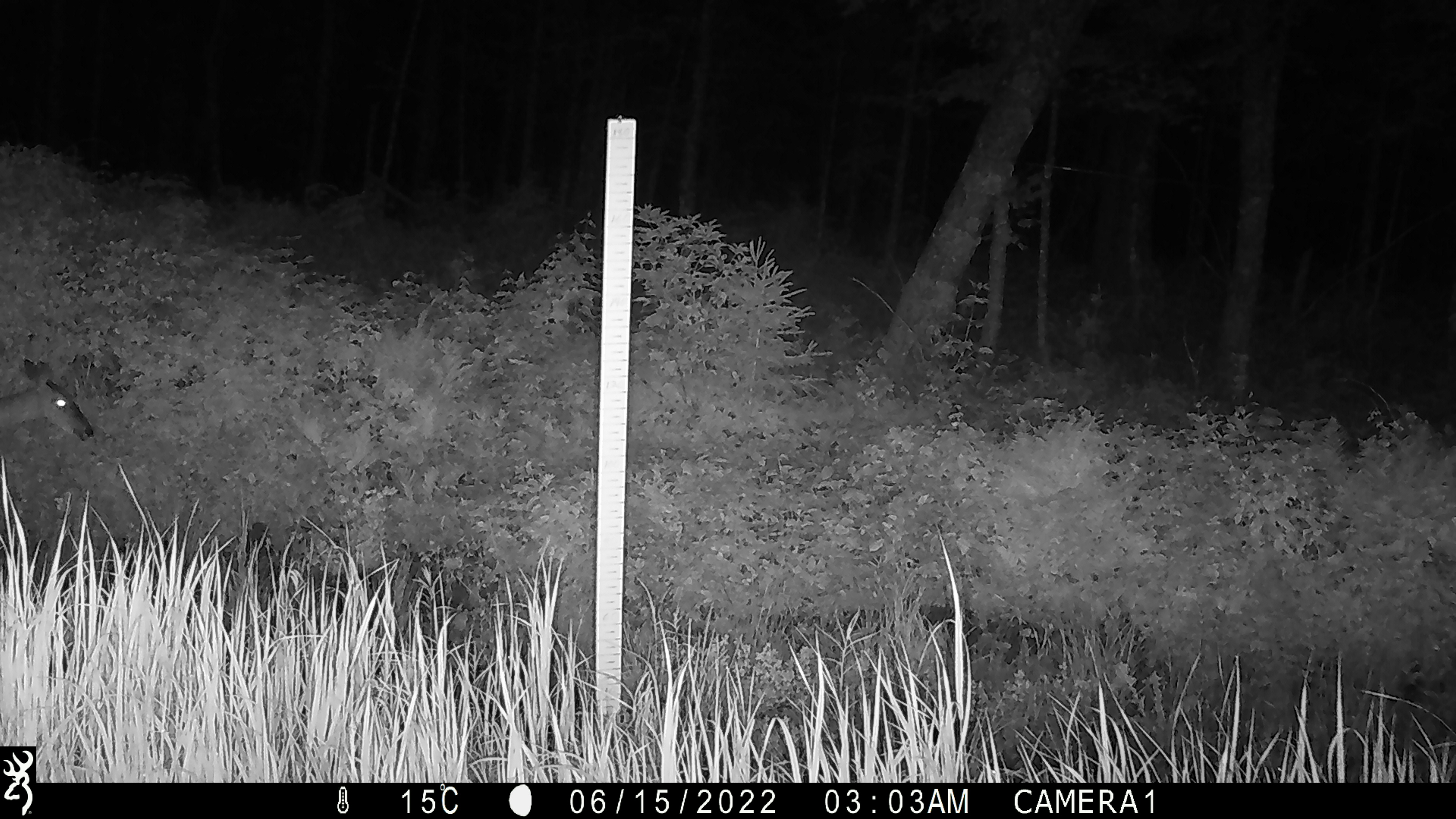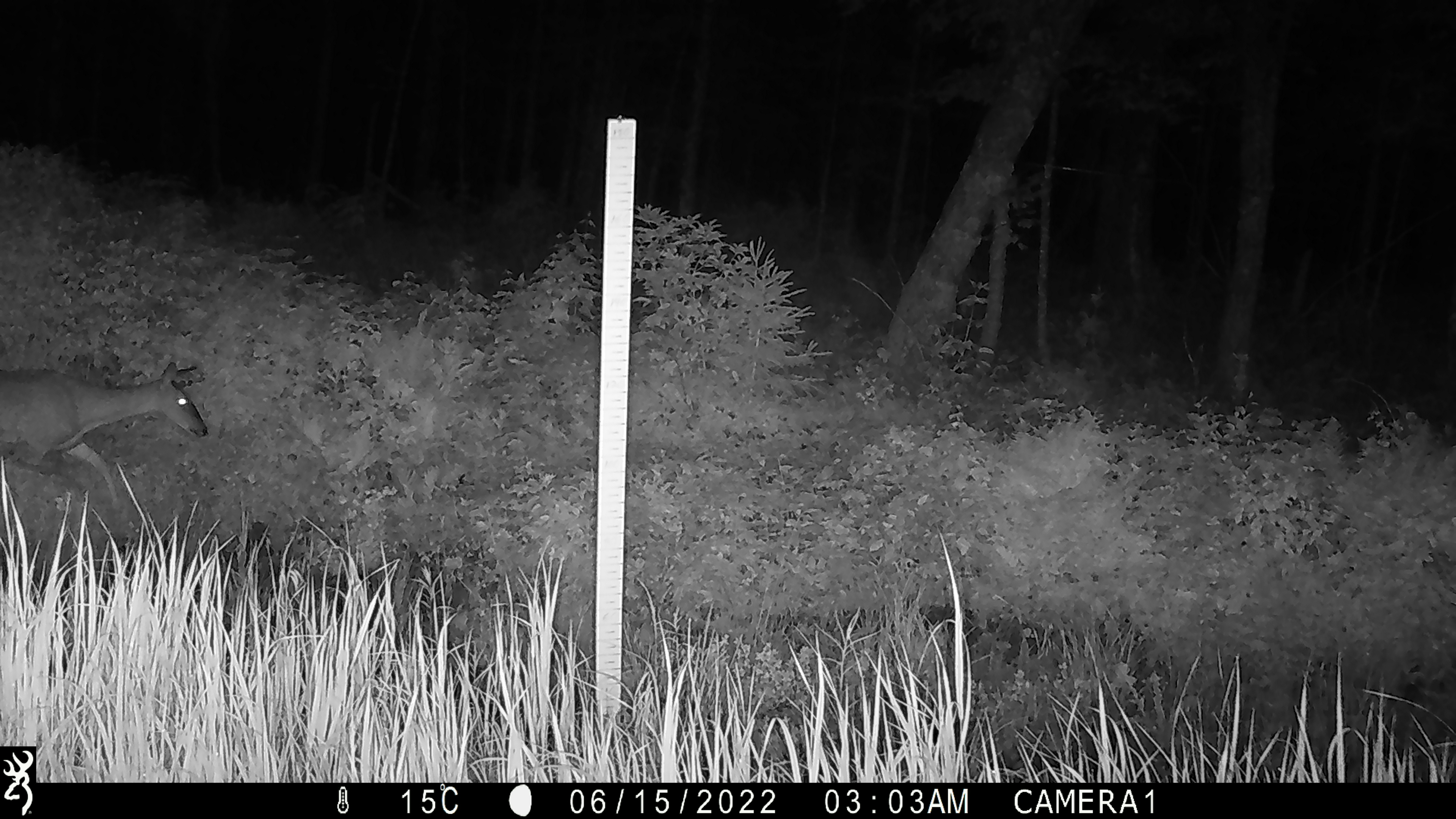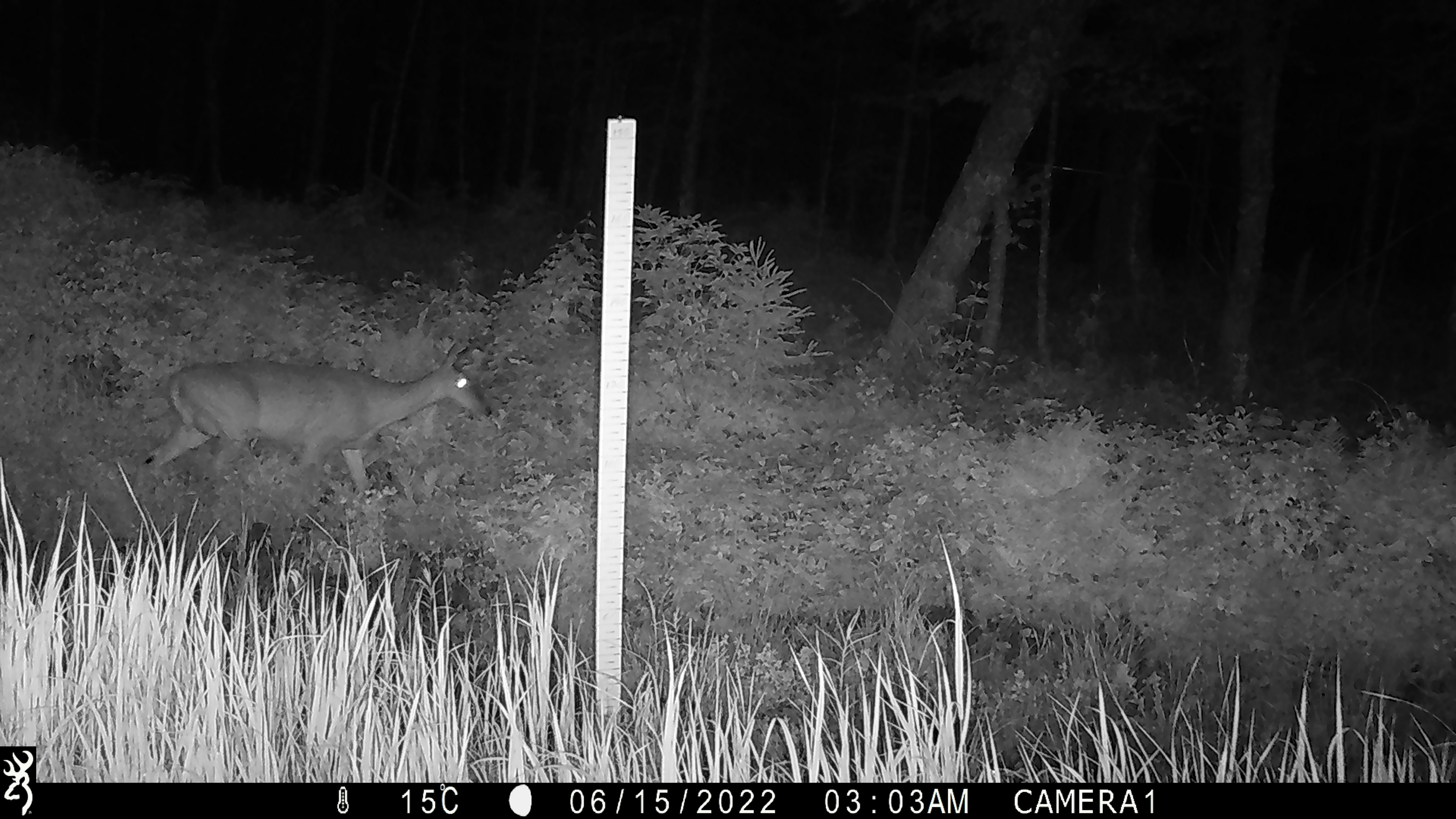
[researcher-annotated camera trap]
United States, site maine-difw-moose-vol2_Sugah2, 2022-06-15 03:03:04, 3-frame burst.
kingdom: Animalia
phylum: Chordata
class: Mammalia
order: Artiodactyla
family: Cervidae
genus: Odocoileus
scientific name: Odocoileus virginianus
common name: white-tailed deer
White-tailed deer (Odocoileus virginianus).